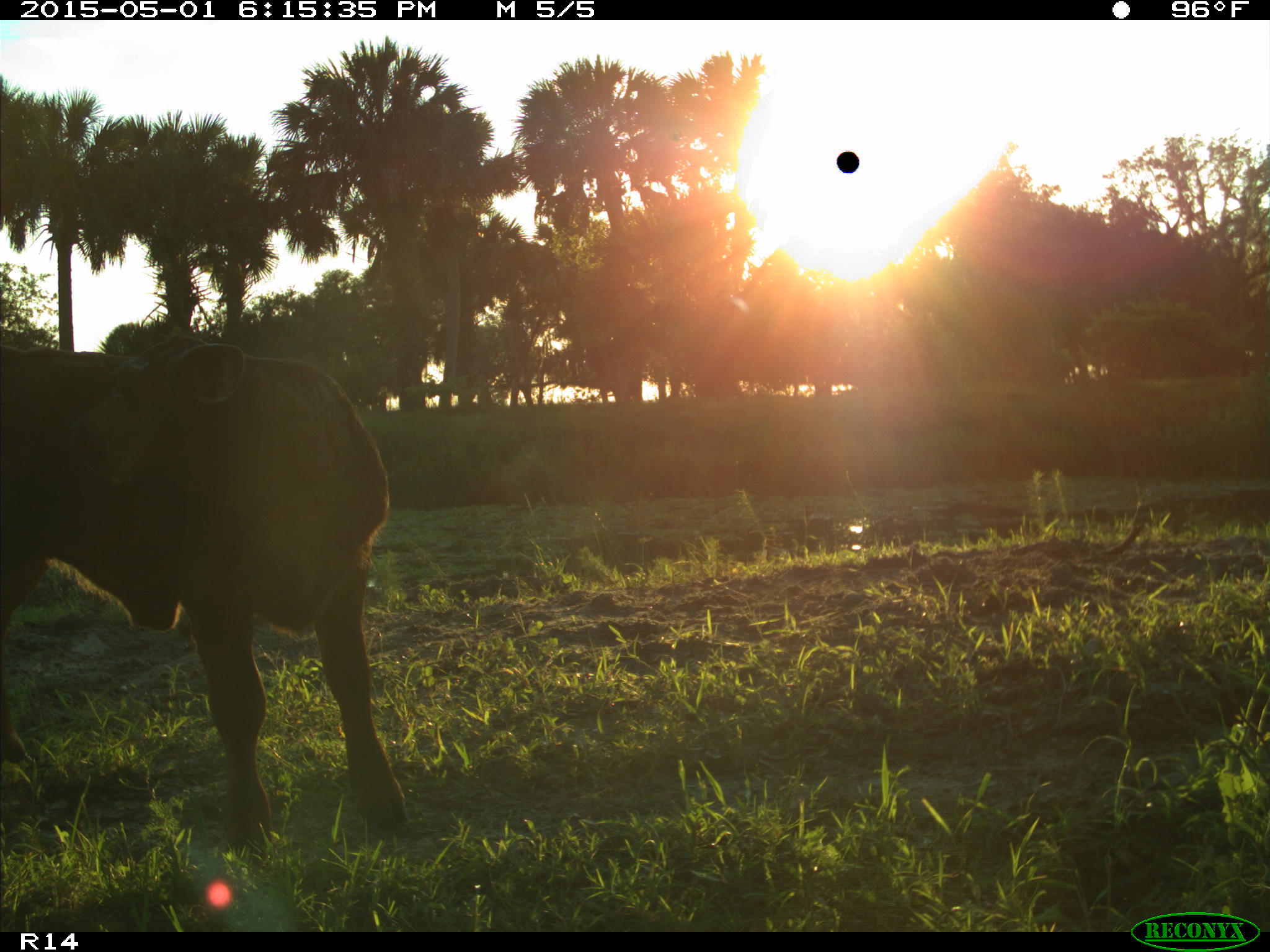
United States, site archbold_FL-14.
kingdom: Animalia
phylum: Chordata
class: Mammalia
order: Artiodactyla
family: Bovidae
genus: Bos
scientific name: Bos taurus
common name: domestic cow